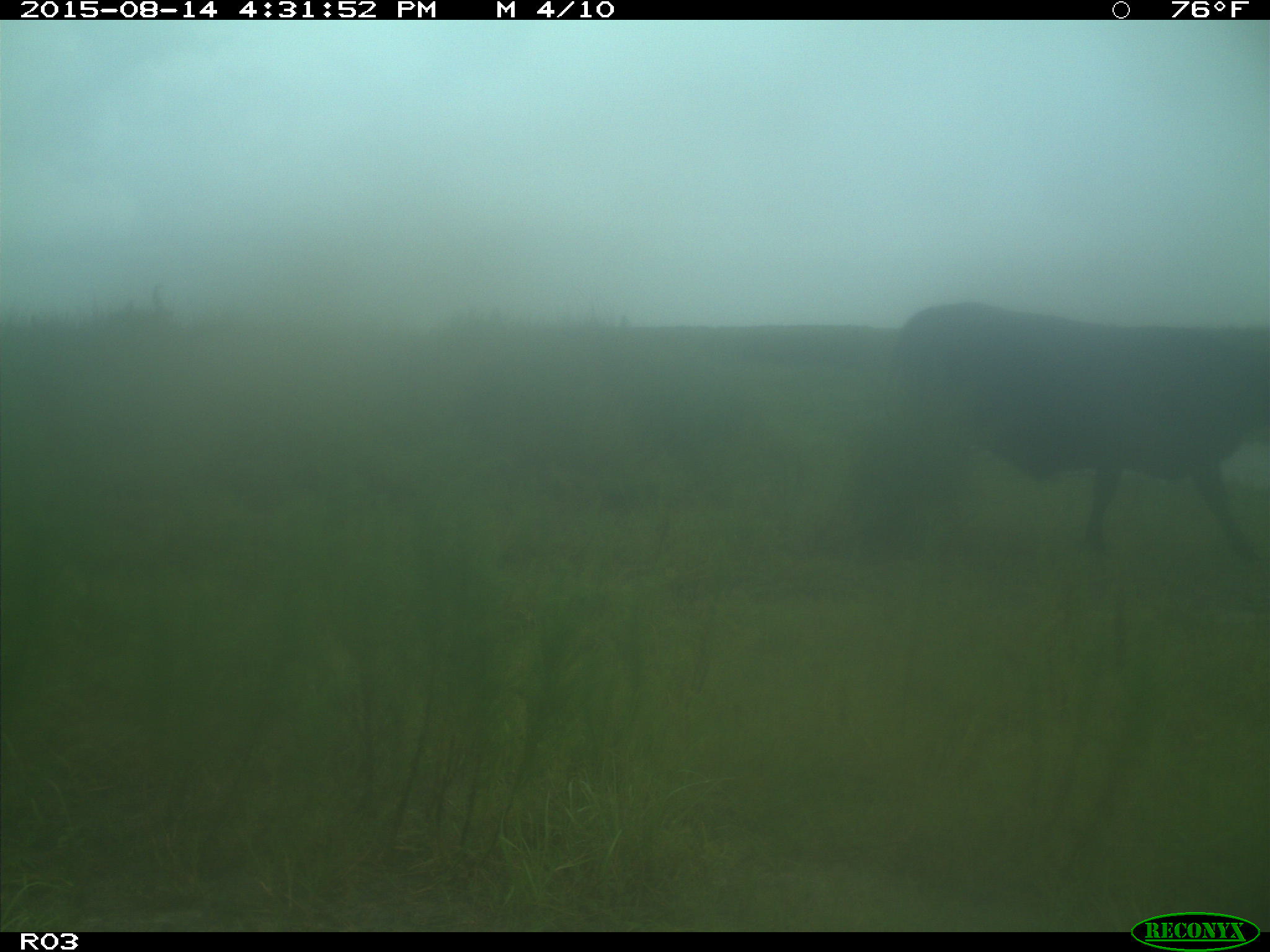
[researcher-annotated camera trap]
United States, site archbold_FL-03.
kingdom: Animalia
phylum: Chordata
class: Mammalia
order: Artiodactyla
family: Bovidae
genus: Bos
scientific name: Bos taurus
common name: domestic cow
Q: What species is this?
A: Bos taurus (domestic cow).